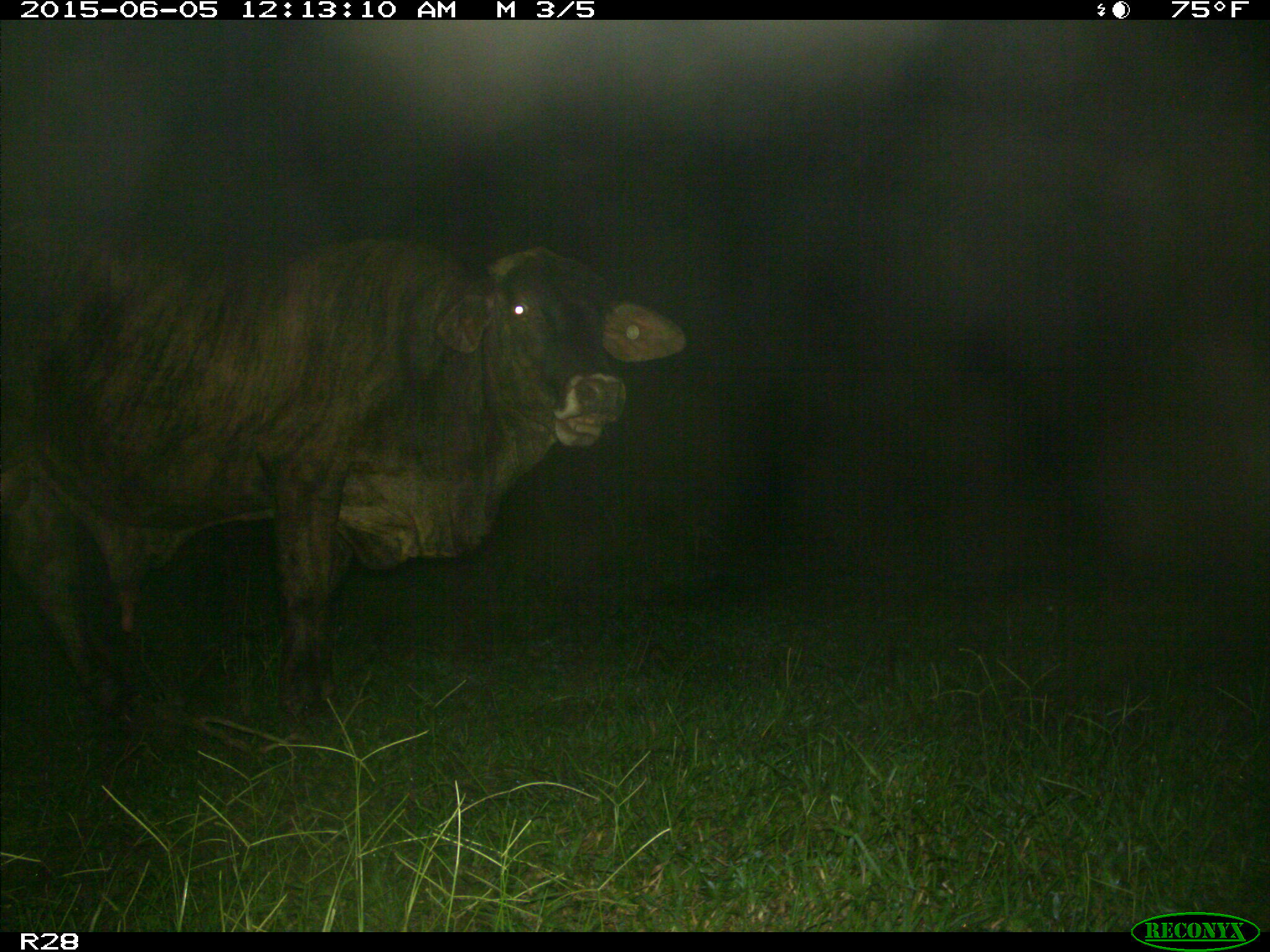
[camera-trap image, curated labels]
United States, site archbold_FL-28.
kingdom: Animalia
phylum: Chordata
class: Mammalia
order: Artiodactyla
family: Bovidae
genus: Bos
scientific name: Bos taurus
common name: domestic cow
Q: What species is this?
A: Bos taurus (domestic cow).